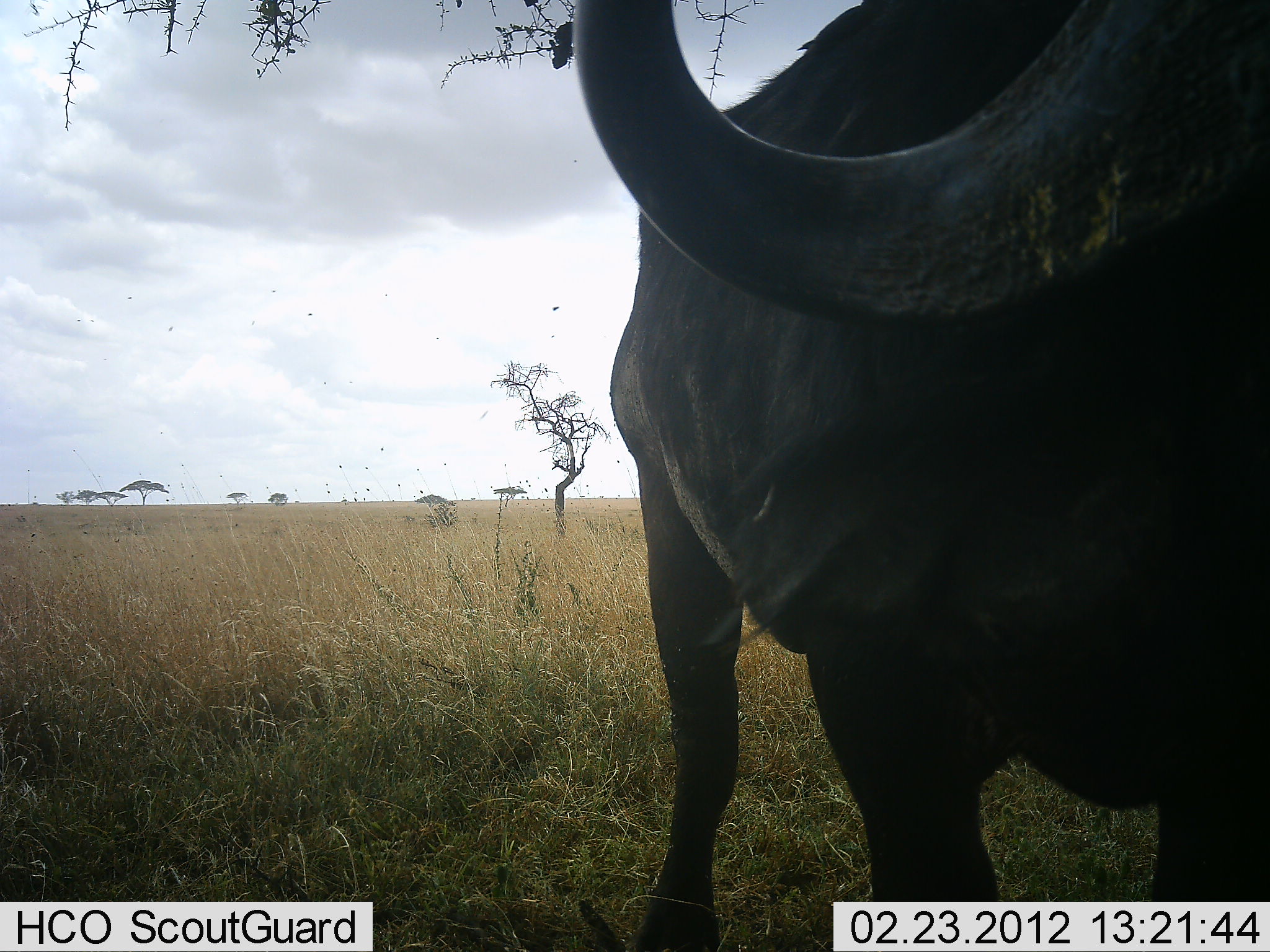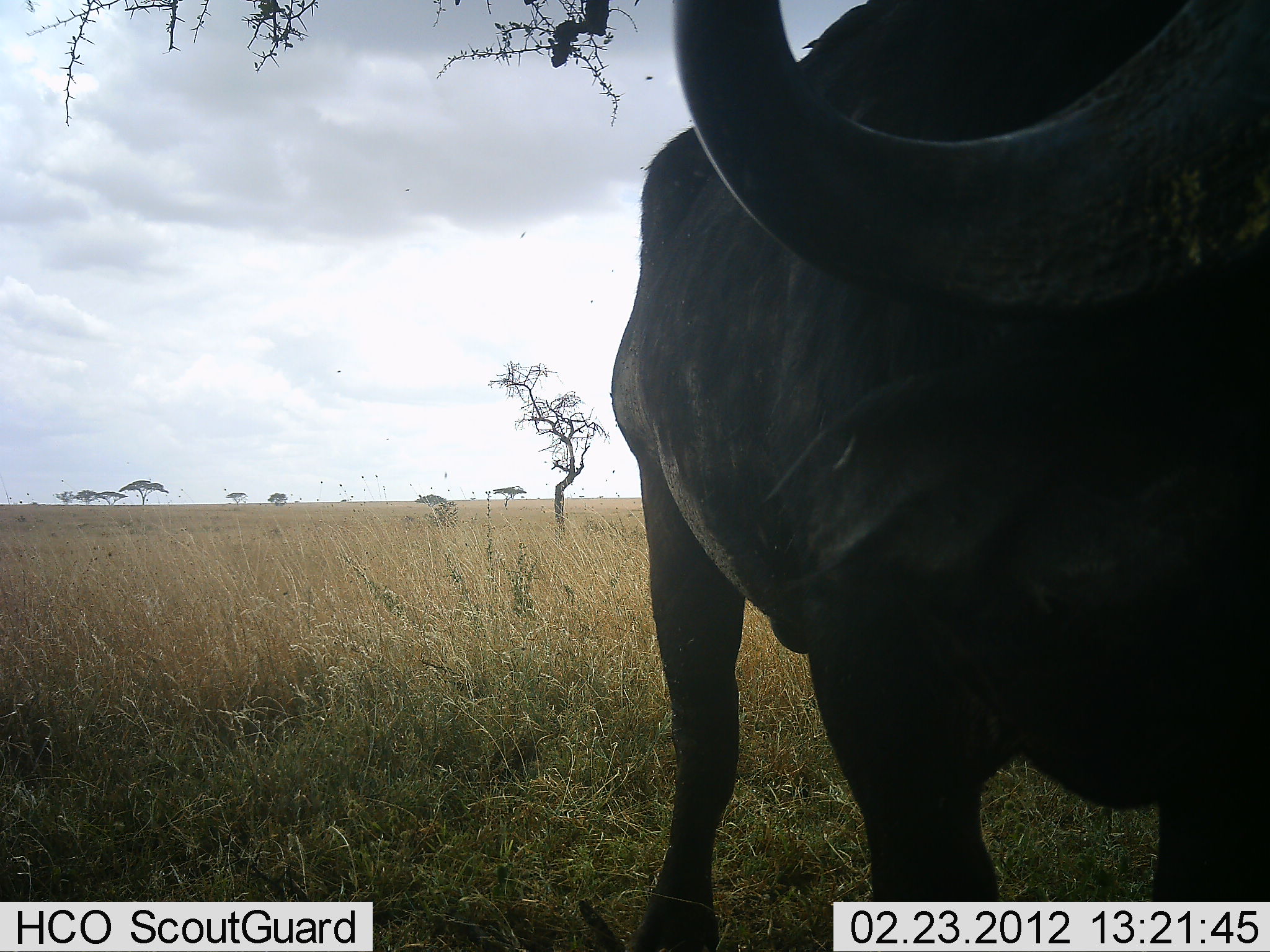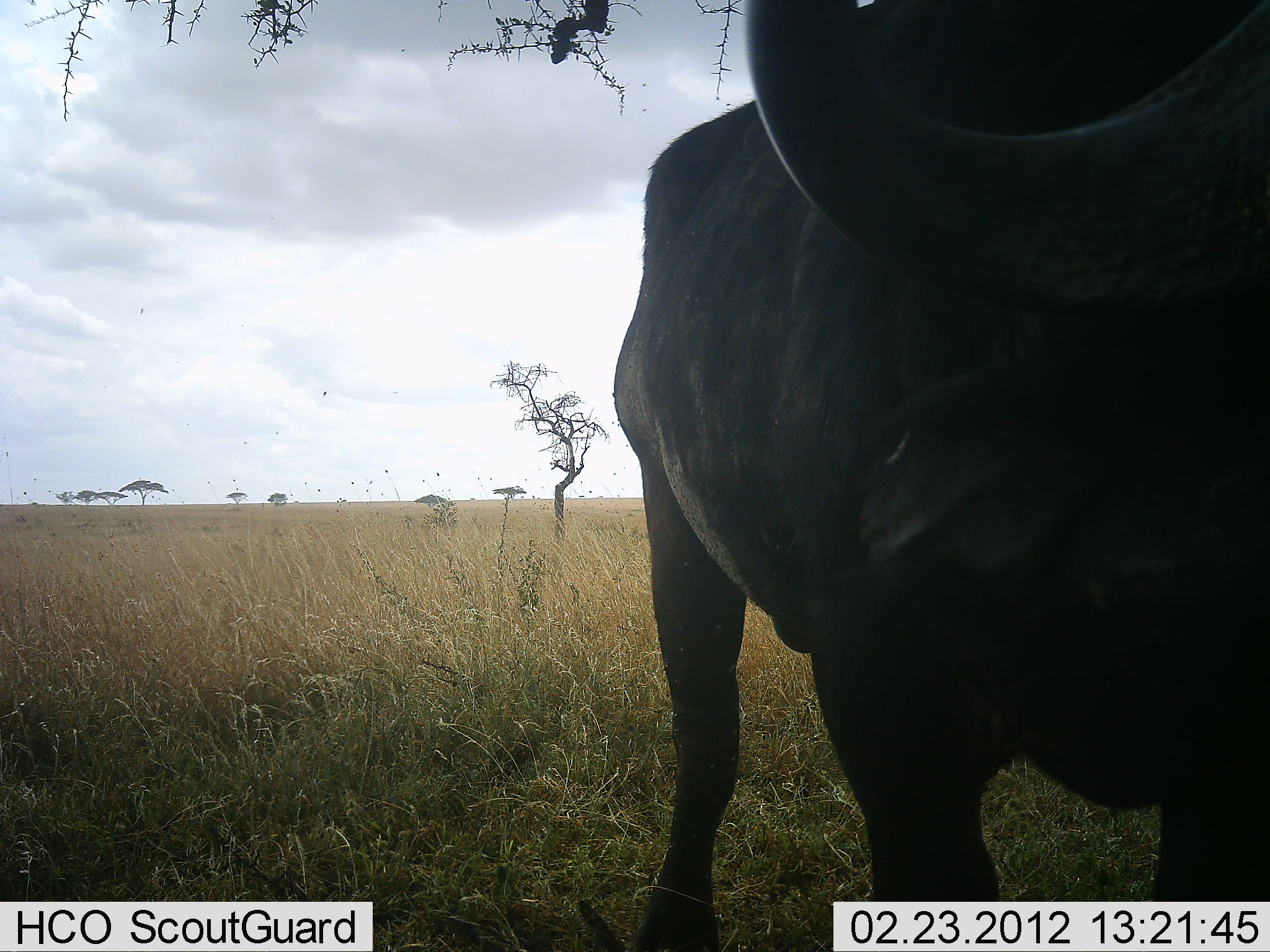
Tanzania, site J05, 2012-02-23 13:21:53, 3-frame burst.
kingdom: Animalia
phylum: Chordata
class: Mammalia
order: Artiodactyla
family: Bovidae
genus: Syncerus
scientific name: Syncerus caffer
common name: cape buffalo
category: buffalo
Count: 1.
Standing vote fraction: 100%.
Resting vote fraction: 0%.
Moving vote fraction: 0%.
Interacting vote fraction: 0%.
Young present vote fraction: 0%.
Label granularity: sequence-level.